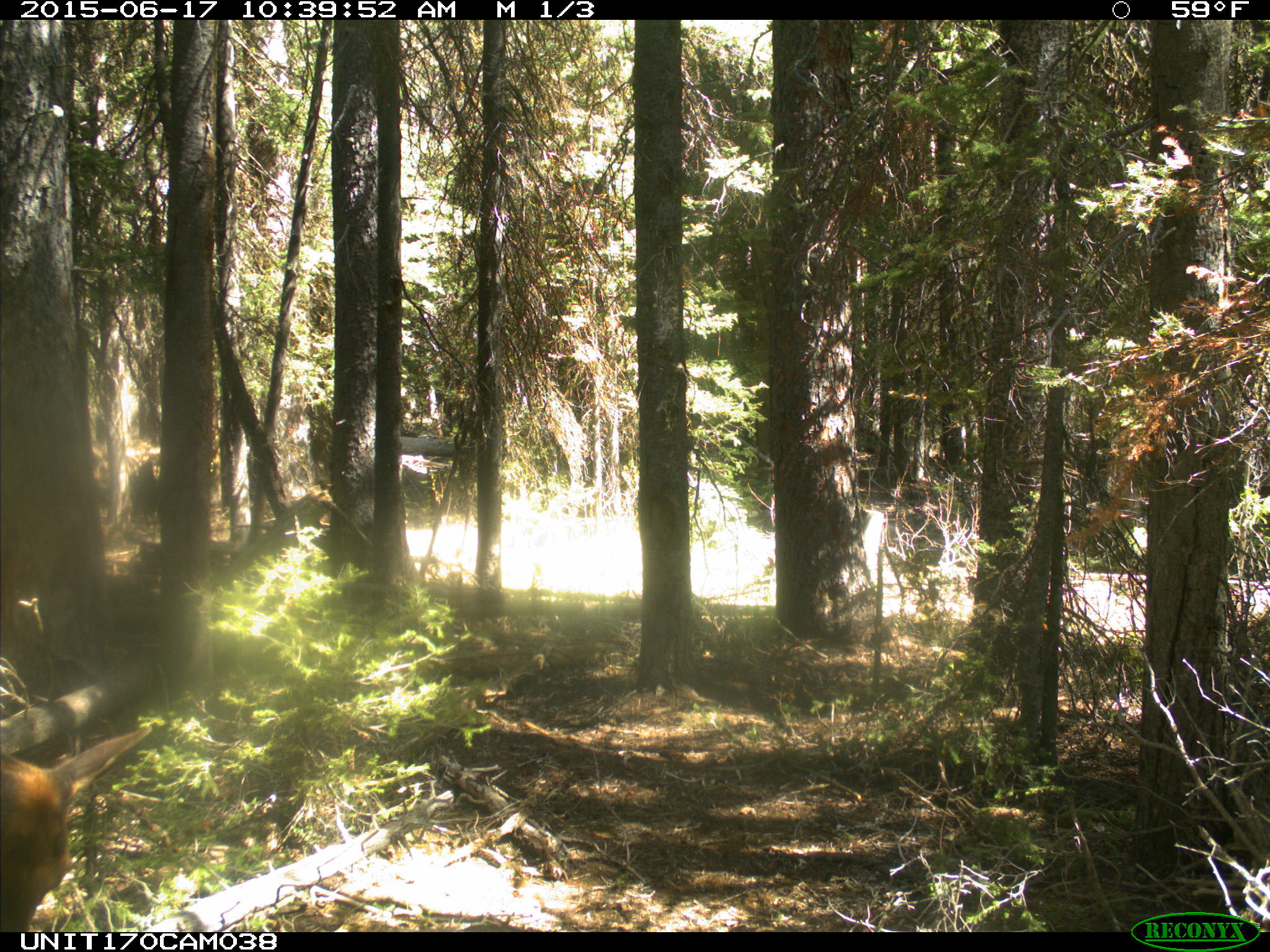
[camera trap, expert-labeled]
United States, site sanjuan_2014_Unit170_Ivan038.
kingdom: Animalia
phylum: Chordata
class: Mammalia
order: Artiodactyla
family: Cervidae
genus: Cervus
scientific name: Cervus elaphus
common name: red deer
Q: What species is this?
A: Cervus elaphus (red deer).